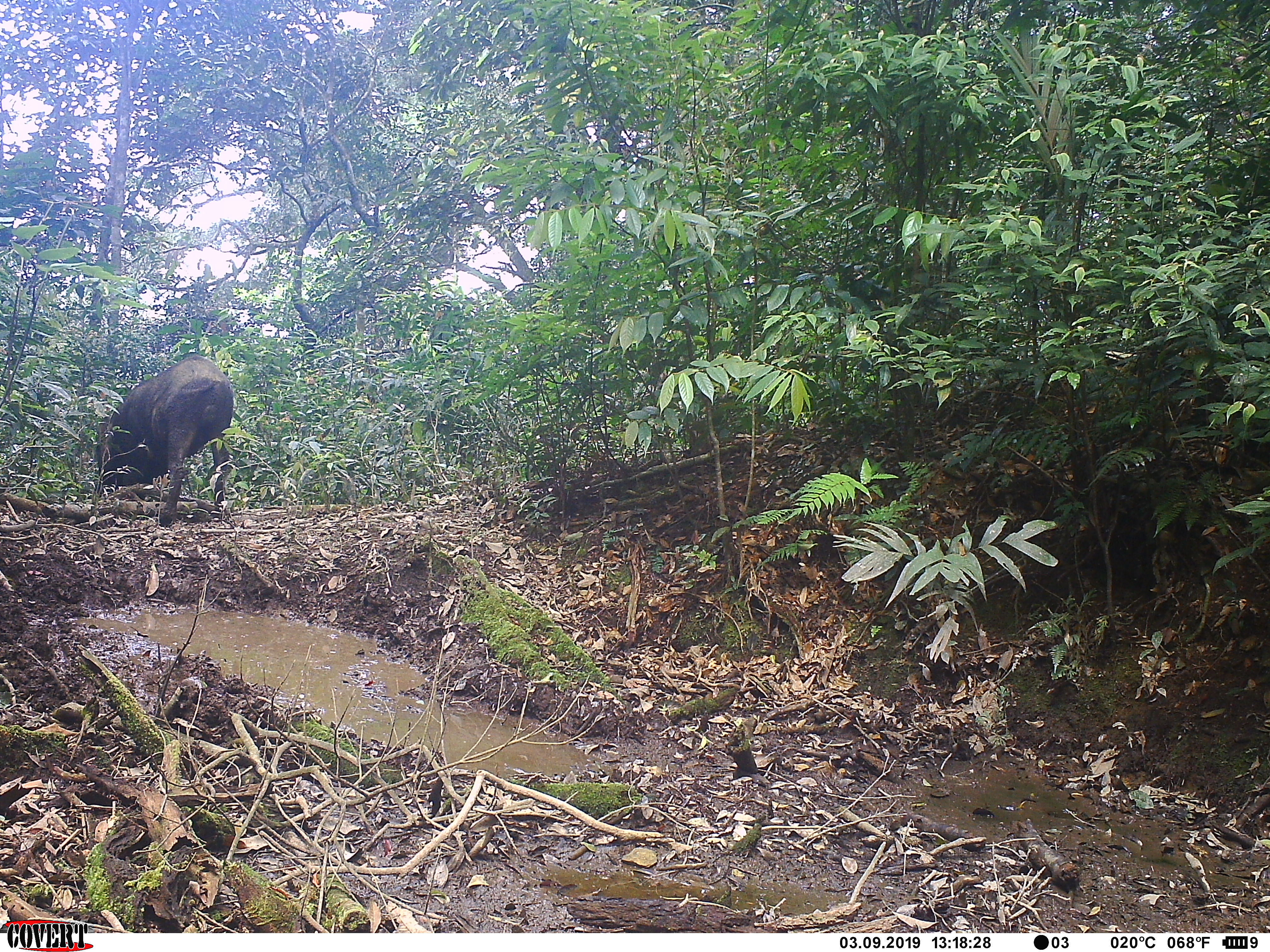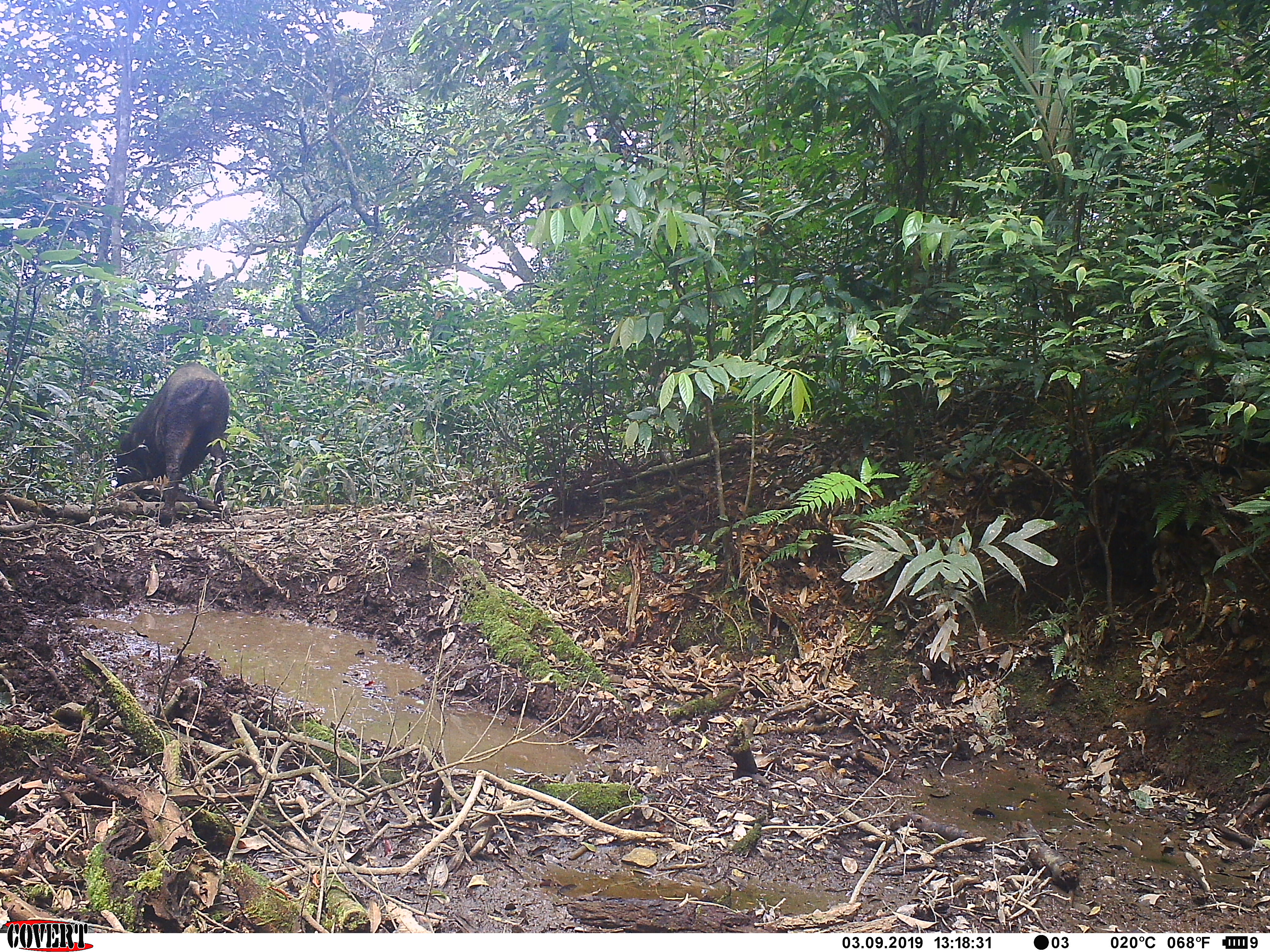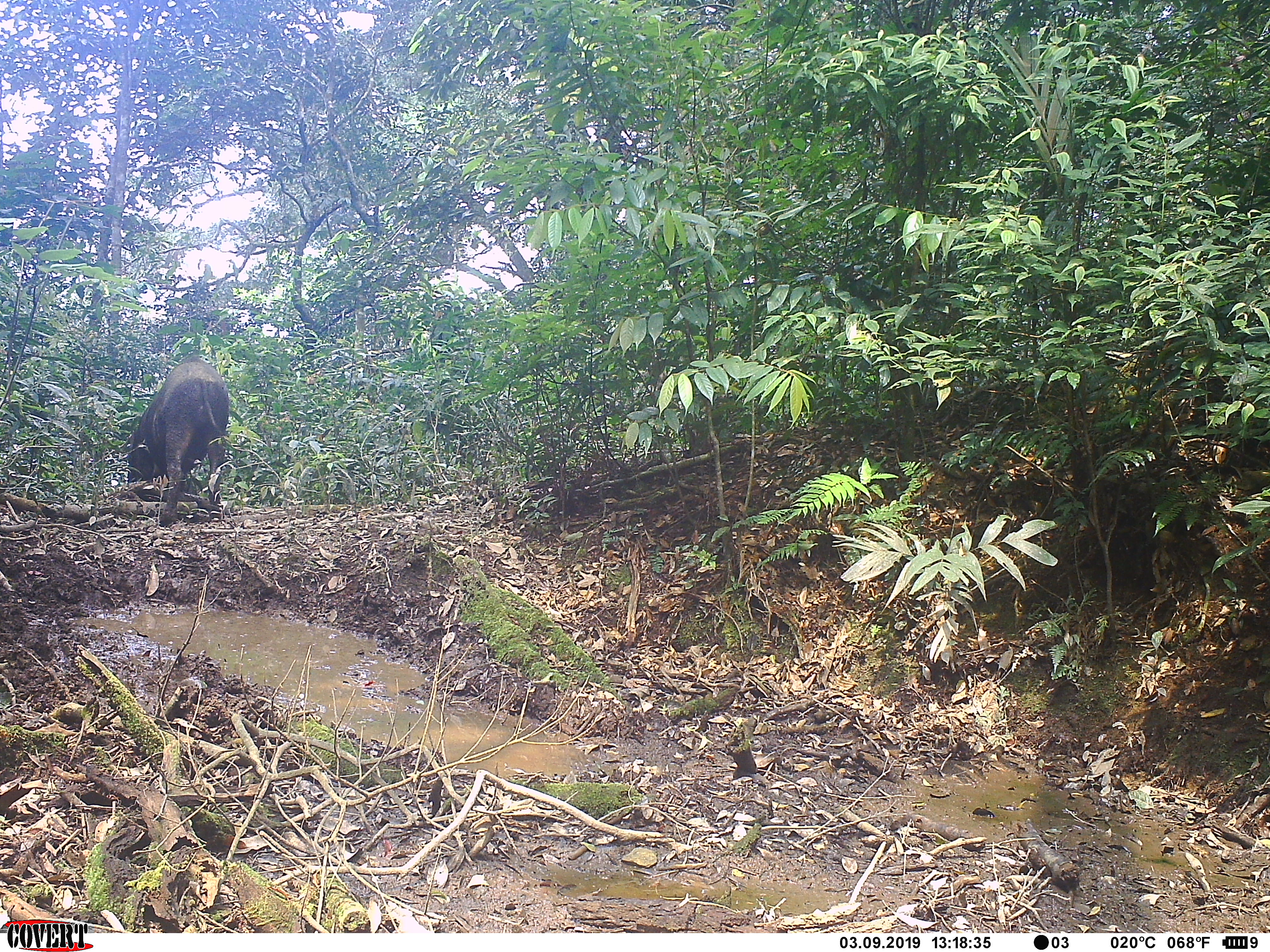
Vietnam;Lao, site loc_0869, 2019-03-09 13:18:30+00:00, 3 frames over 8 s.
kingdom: Animalia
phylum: Chordata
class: Mammalia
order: Artiodactyla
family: Suidae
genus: Sus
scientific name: Sus scrofa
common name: eurasian wild pig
Eurasian wild pig (Sus scrofa). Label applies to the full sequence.